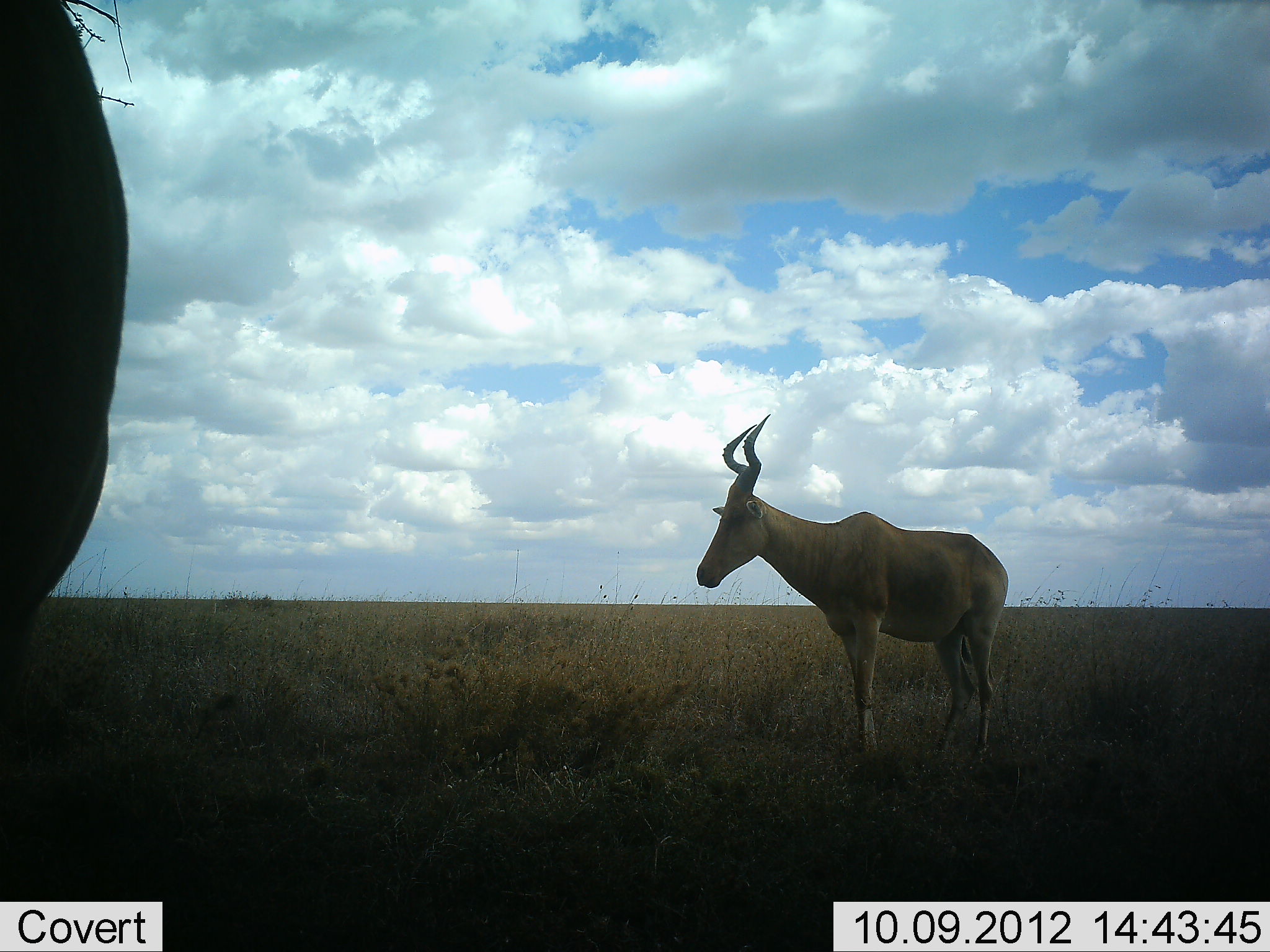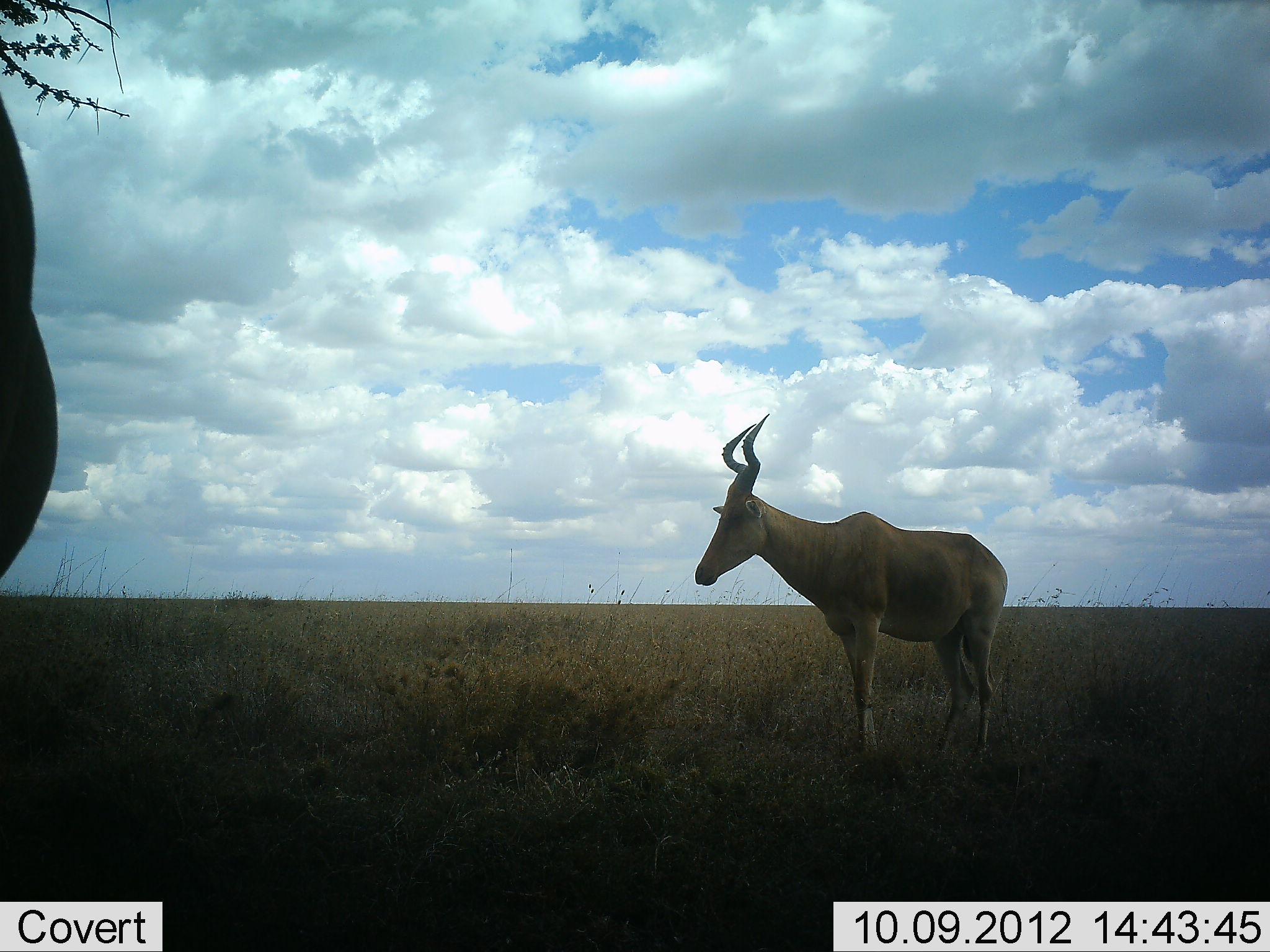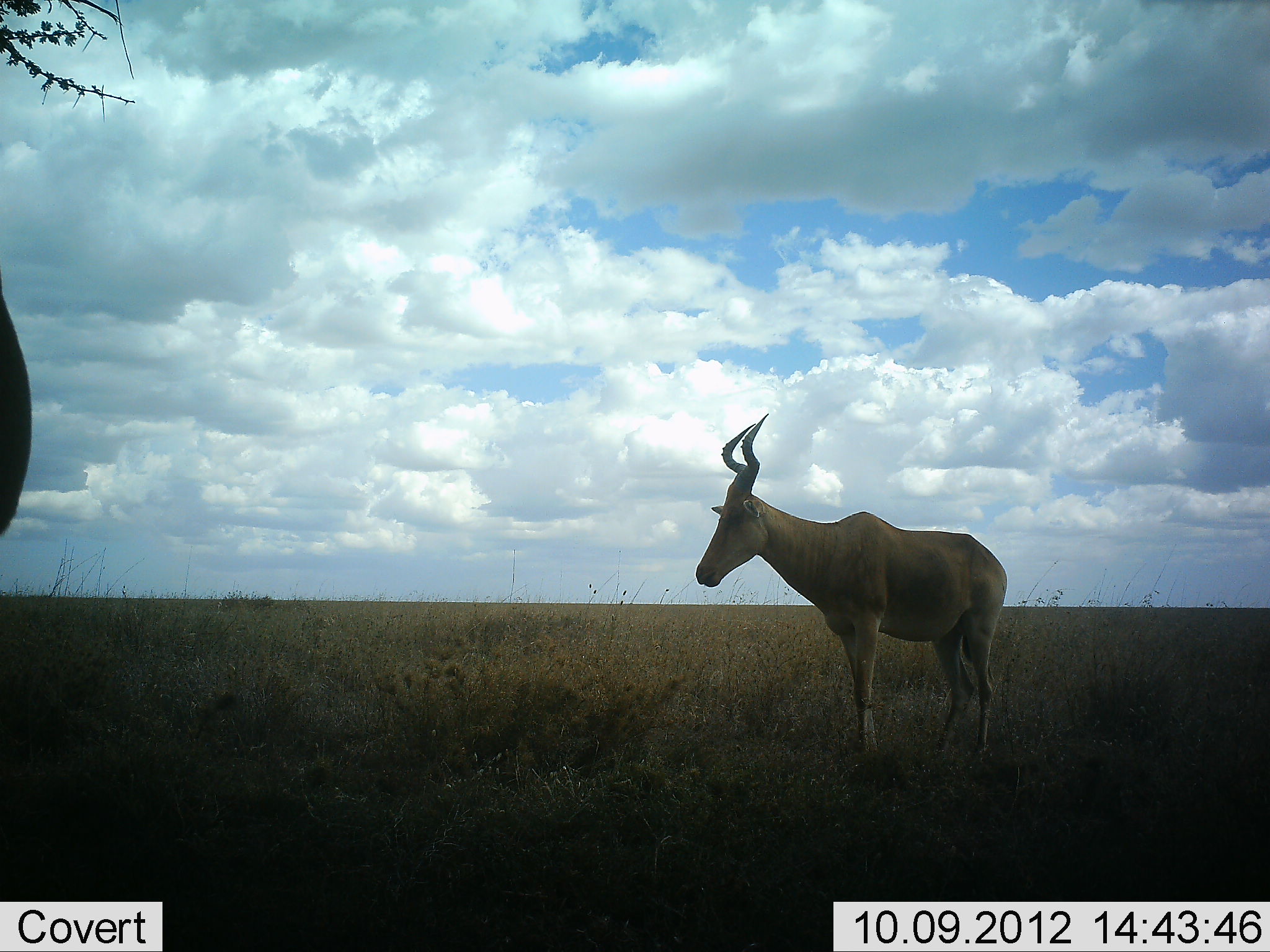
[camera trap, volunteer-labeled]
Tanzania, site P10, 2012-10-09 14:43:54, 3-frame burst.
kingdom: Animalia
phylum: Chordata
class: Mammalia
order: Artiodactyla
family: Bovidae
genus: Alcelaphus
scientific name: Alcelaphus buselaphus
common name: hartebeest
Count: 2.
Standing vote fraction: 90%.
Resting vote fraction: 0%.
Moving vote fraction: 10%.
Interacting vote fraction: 0%.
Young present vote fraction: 0%.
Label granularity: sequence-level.